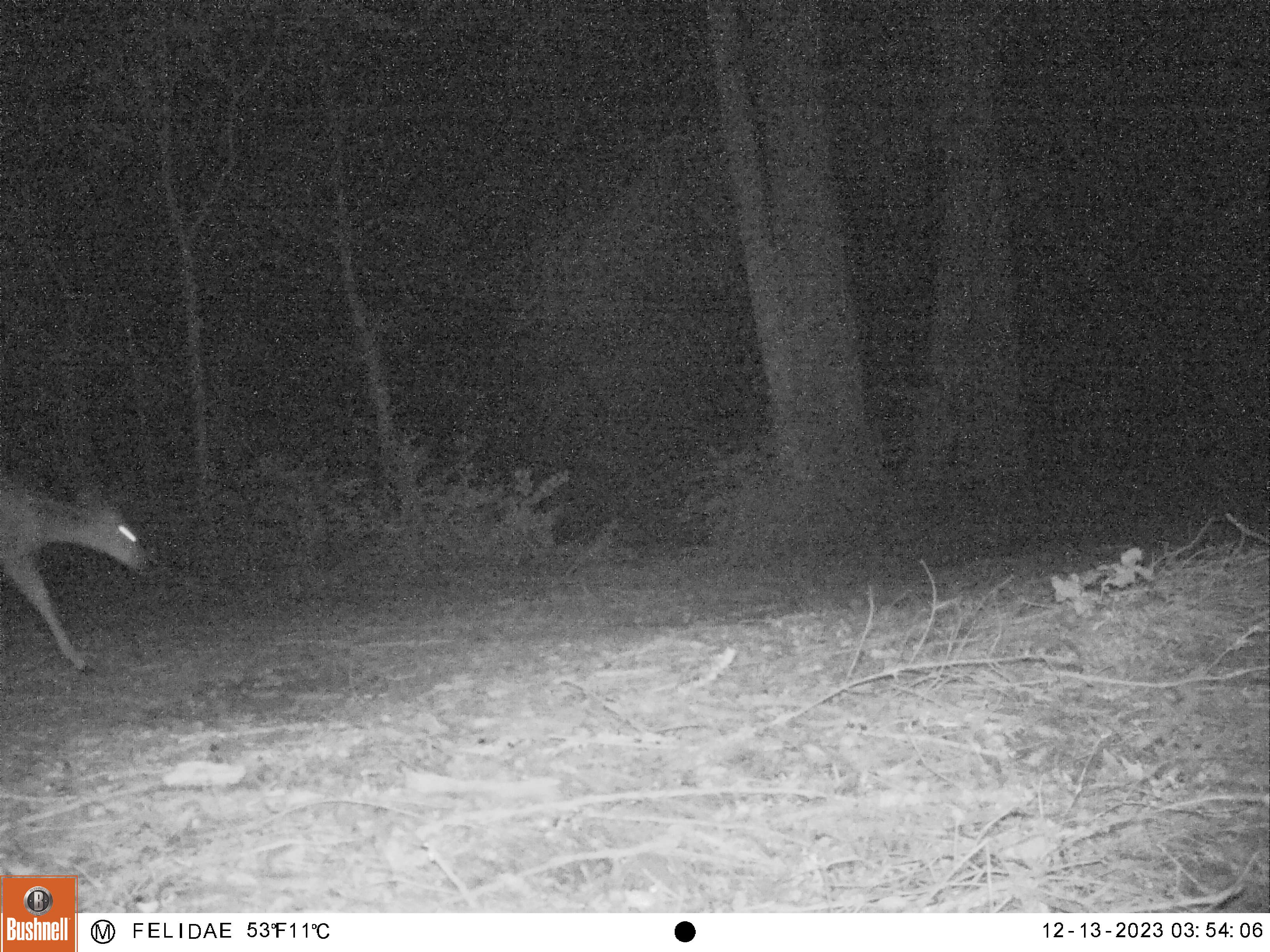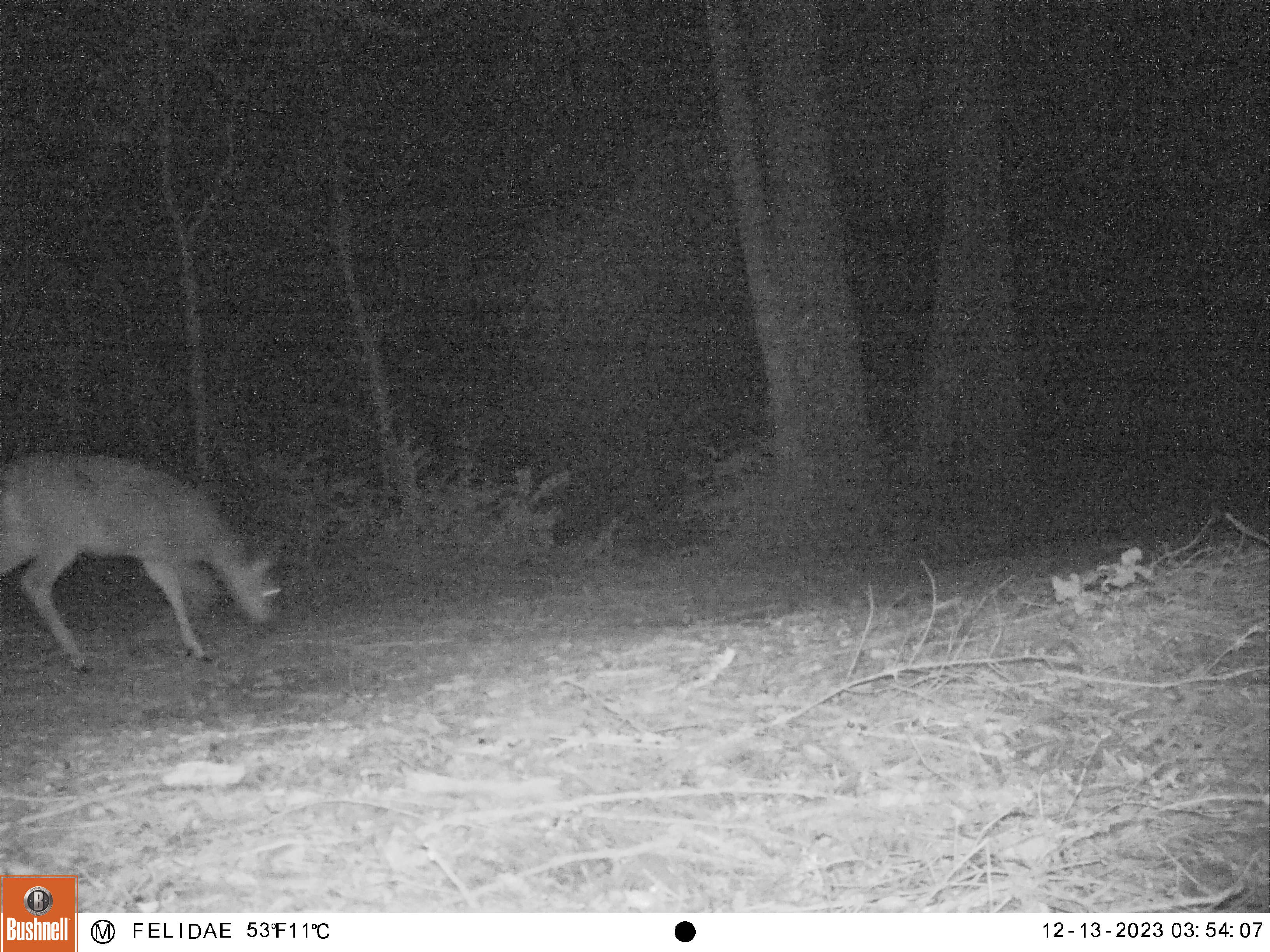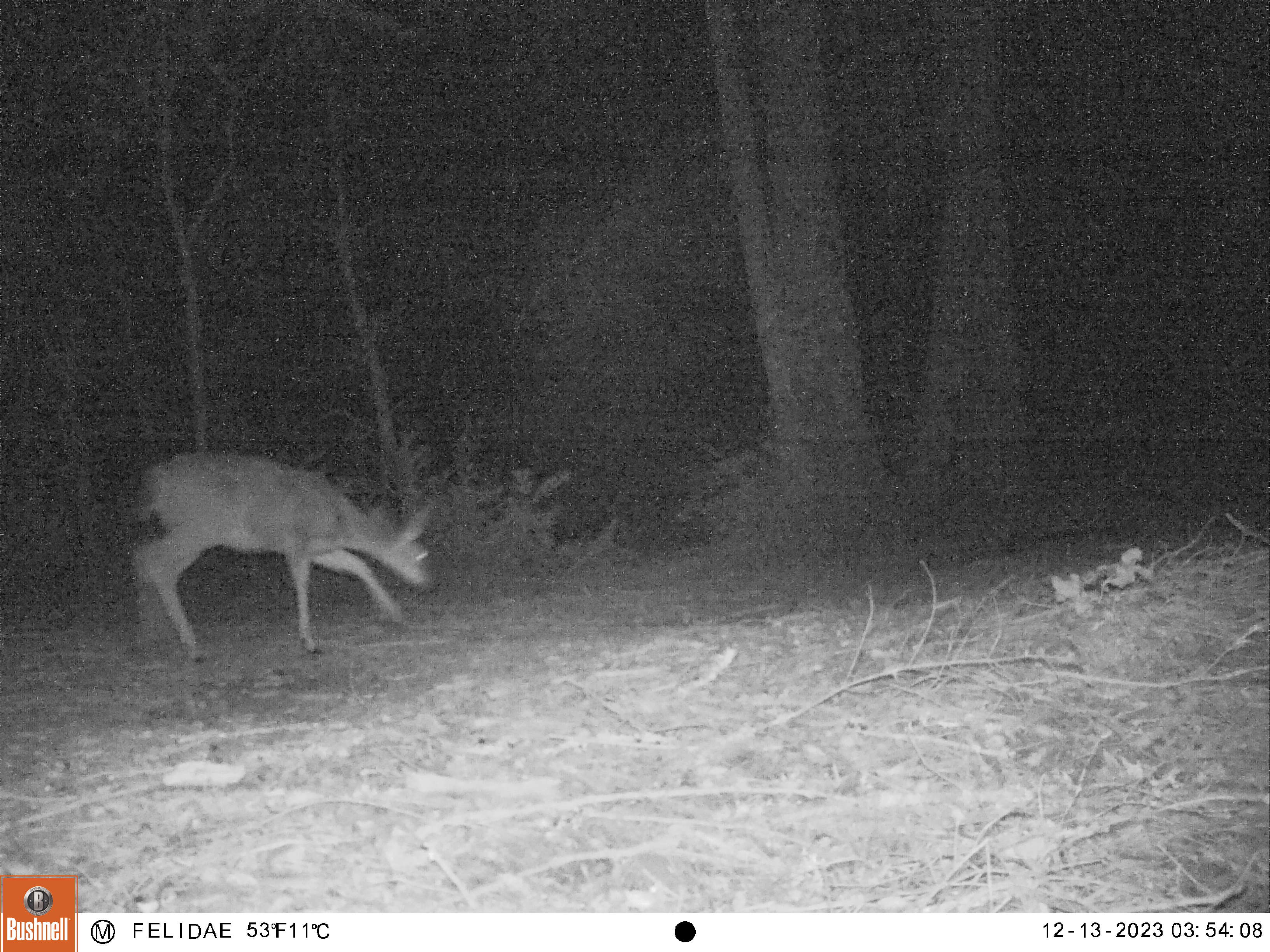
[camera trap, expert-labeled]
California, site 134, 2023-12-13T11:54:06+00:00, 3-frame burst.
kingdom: Animalia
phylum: Chordata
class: Mammalia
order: Artiodactyla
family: Cervidae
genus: Odocoileus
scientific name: Odocoileus hemionus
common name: mule deer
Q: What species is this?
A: Mule deer (Odocoileus hemionus).